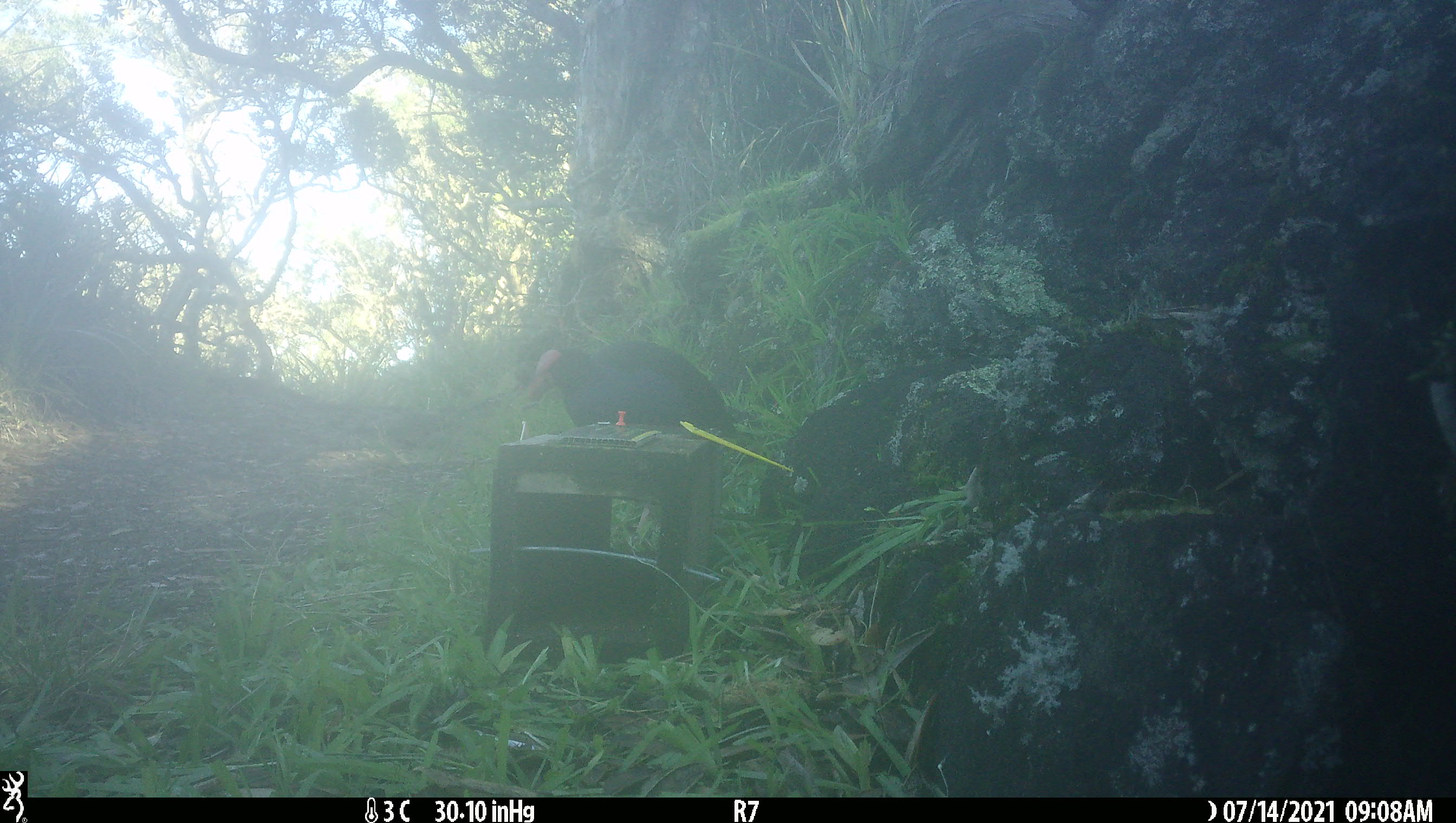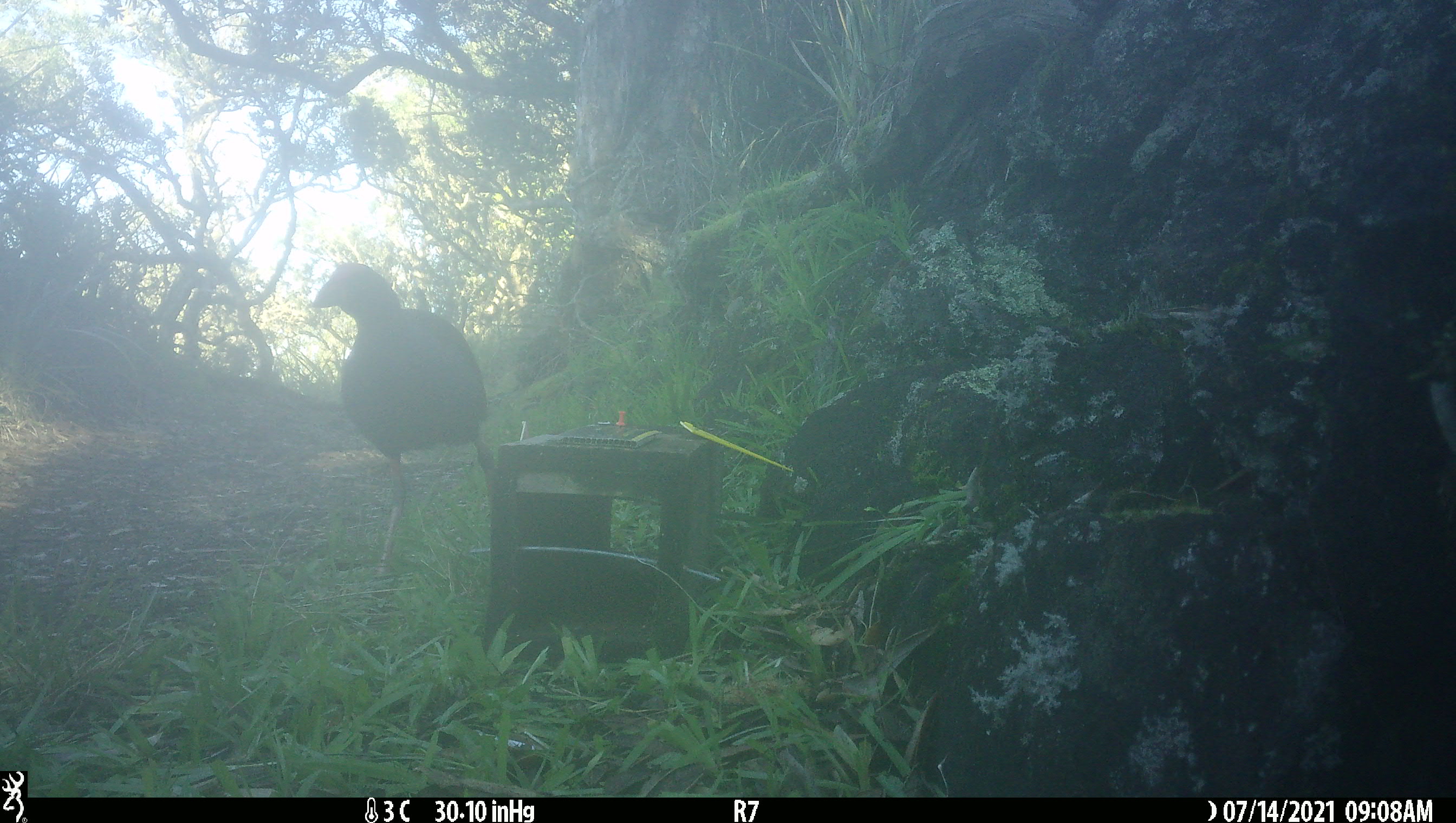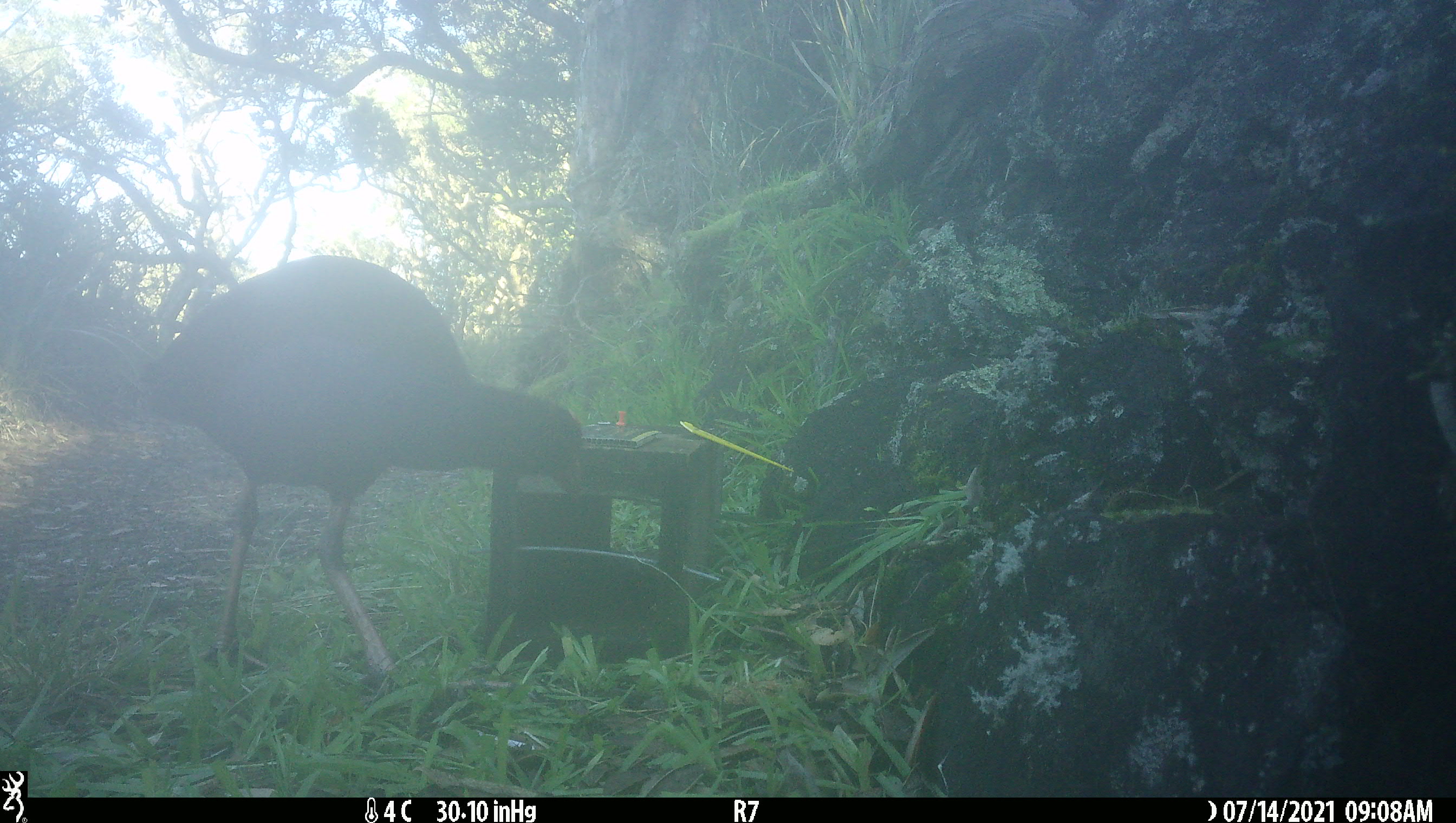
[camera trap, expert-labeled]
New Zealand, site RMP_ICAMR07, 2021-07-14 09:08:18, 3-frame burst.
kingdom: Animalia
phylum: Chordata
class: Aves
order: Gruiformes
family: Rallidae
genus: Porphyrio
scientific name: Porphyrio melanotus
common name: australasian swamphen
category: pukeko